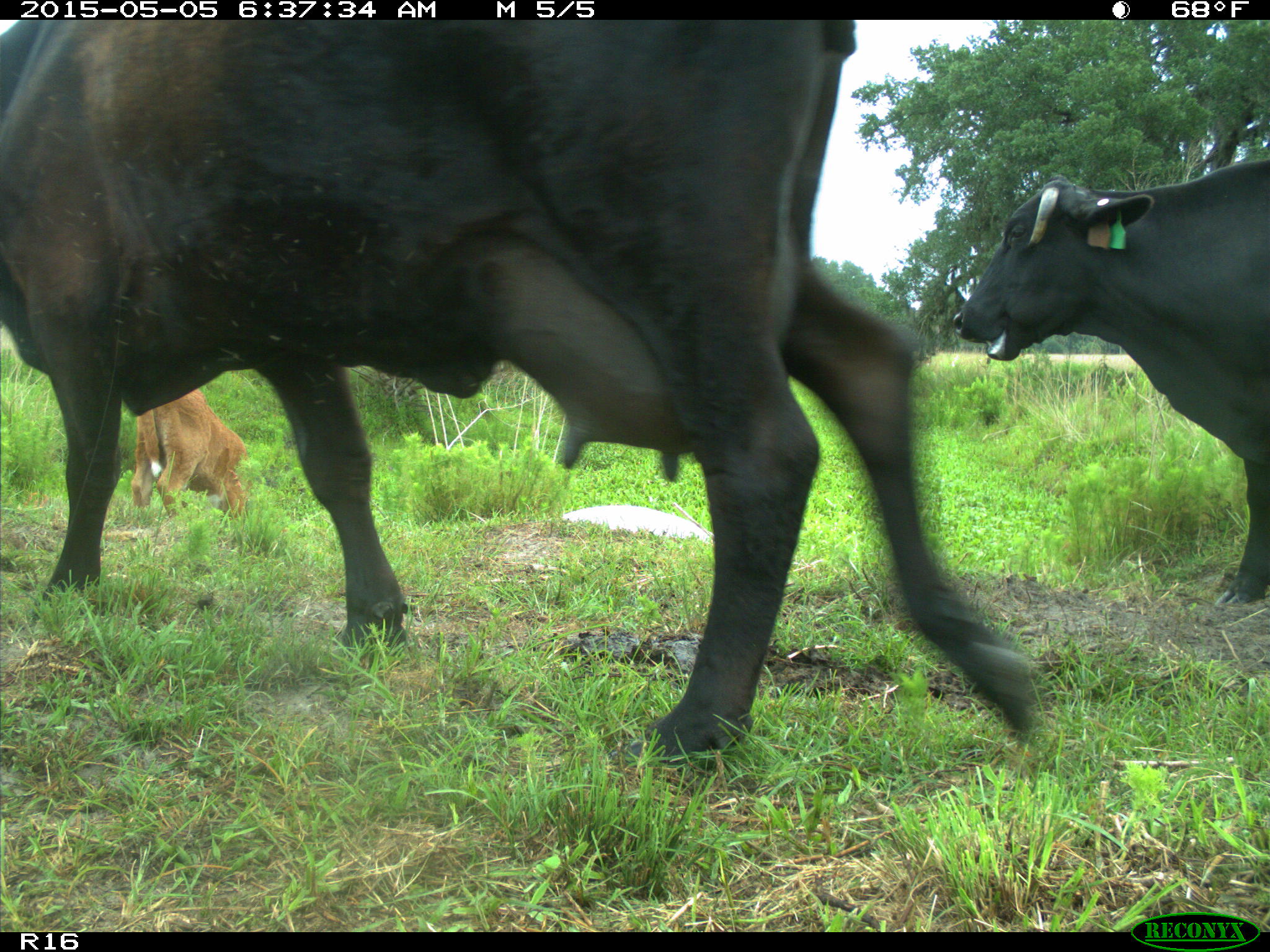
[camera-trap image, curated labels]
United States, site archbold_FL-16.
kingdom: Animalia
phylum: Chordata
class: Mammalia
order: Artiodactyla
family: Bovidae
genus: Bos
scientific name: Bos taurus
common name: domestic cow